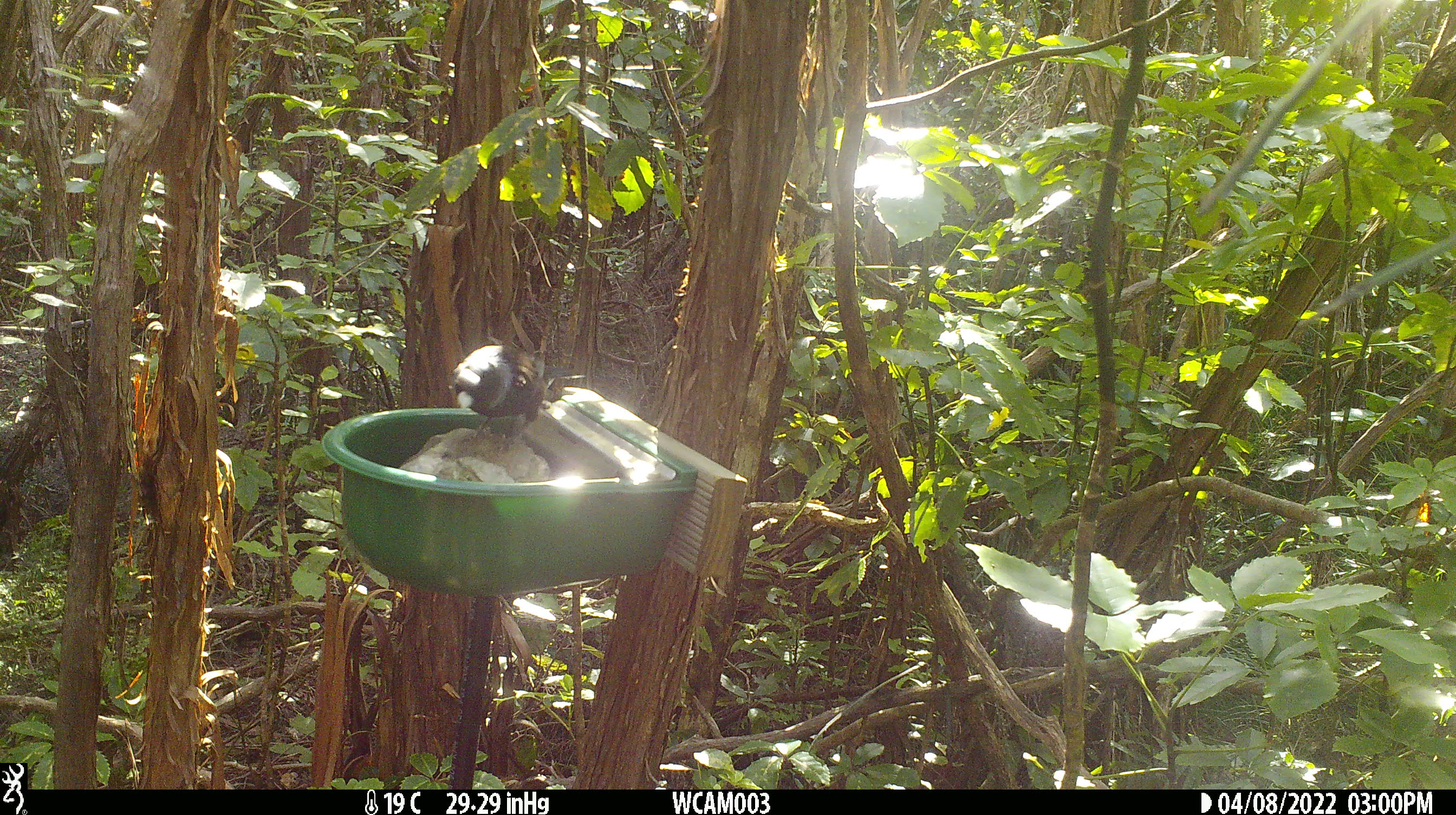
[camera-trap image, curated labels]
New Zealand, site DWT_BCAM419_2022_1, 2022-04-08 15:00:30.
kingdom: Animalia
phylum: Chordata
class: Aves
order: Passeriformes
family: Meliphagidae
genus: Prosthemadera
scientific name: Prosthemadera novaeseelandiae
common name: tui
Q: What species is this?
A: Tui (Prosthemadera novaeseelandiae).